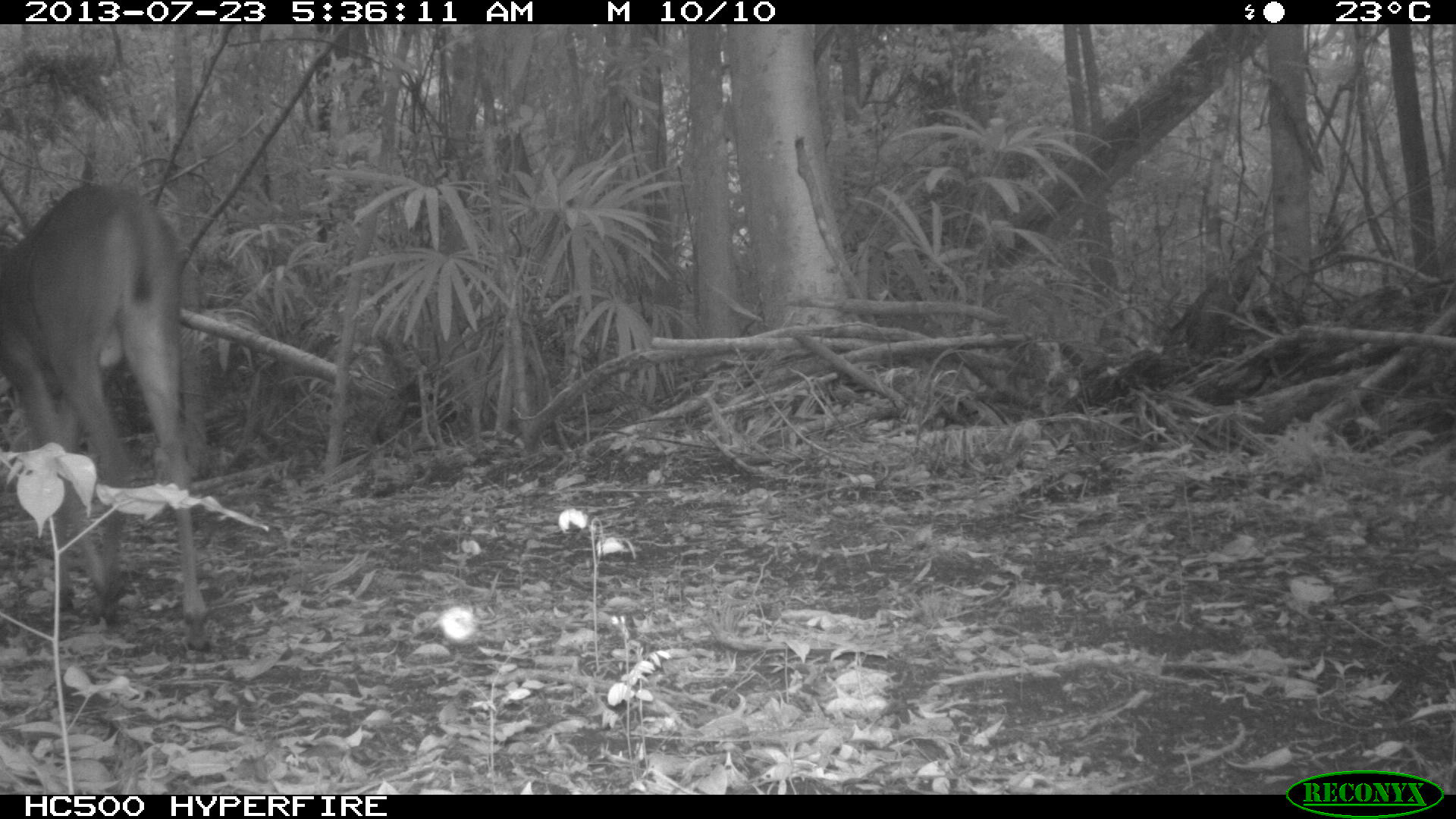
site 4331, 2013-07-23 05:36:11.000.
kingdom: Animalia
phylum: Chordata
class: Mammalia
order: Artiodactyla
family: Cervidae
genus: Odocoileus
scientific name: Odocoileus virginianus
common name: white-tailed deer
Odocoileus virginianus (white-tailed deer), count 1, sex male.